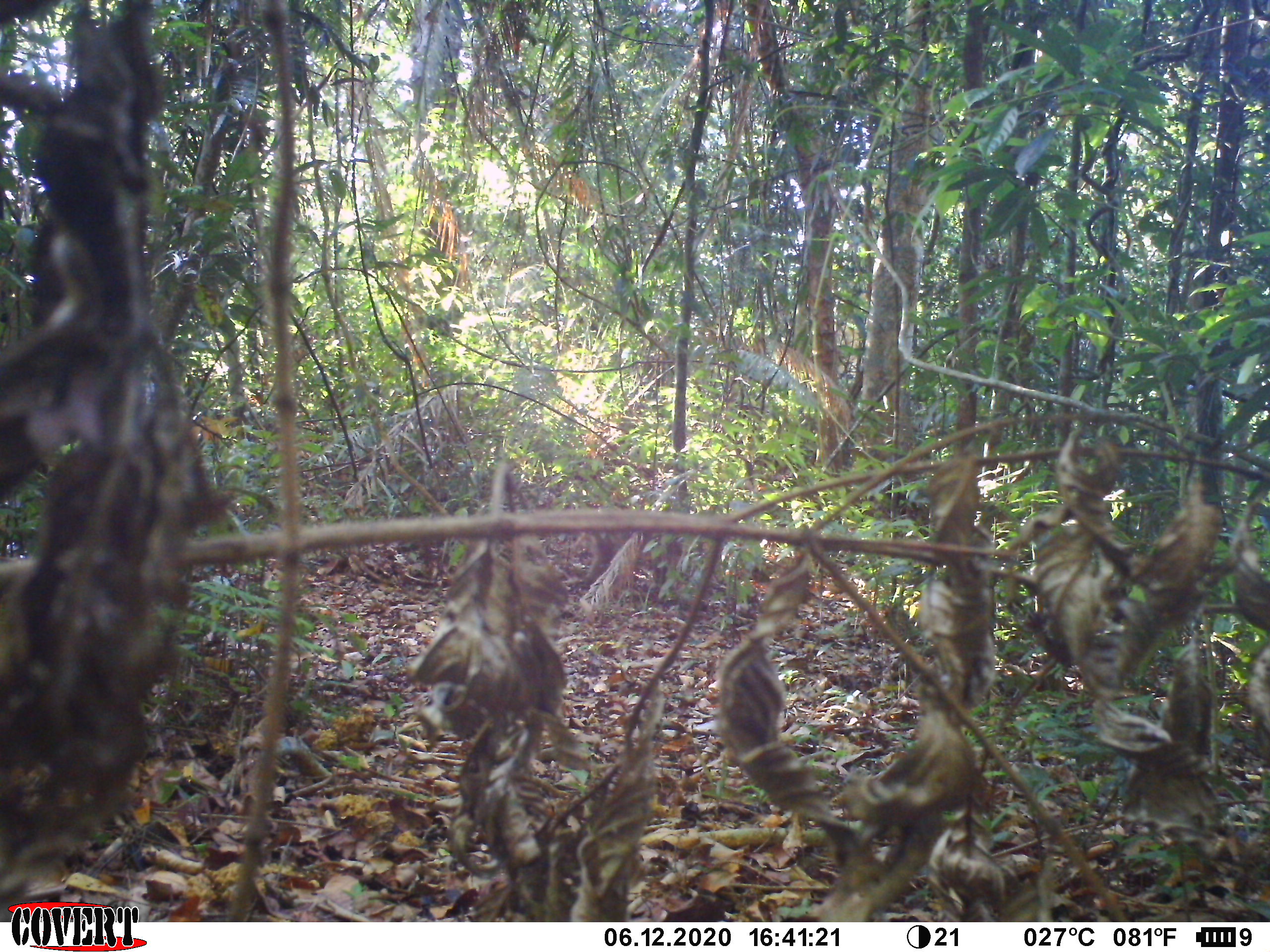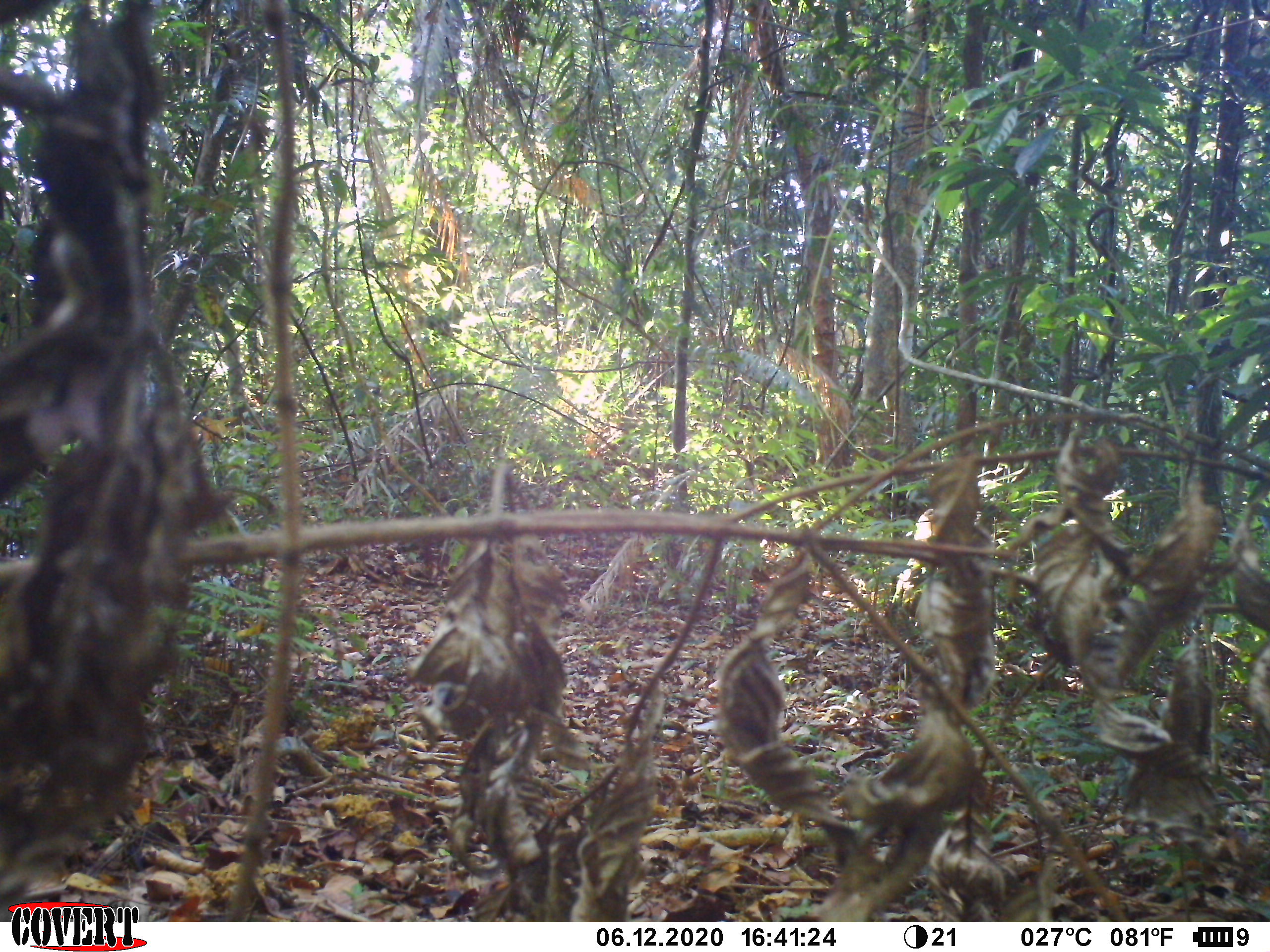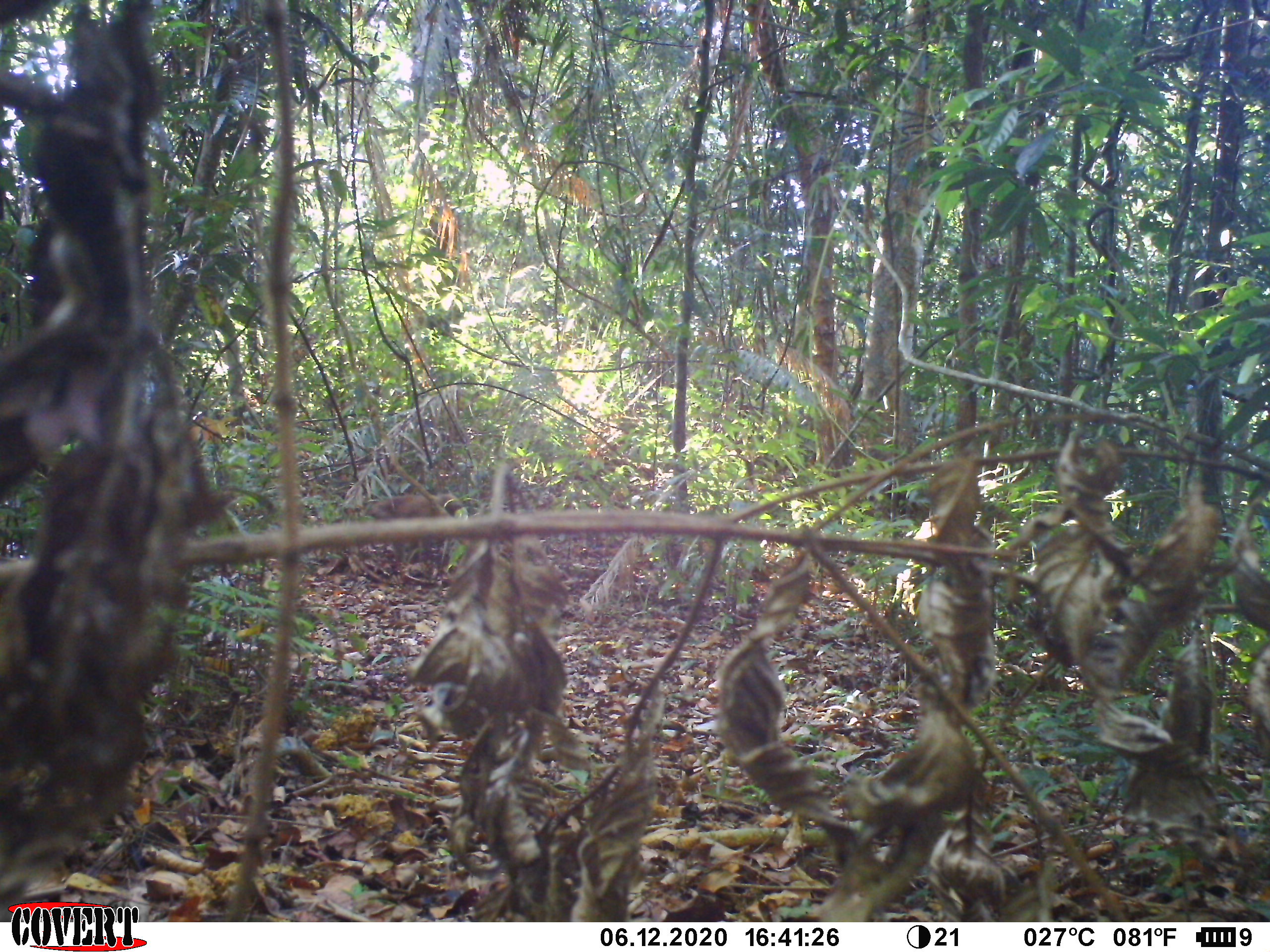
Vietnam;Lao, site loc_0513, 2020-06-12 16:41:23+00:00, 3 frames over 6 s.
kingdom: Animalia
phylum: Chordata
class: Mammalia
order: Primates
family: Cercopithecidae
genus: Macaca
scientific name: Macaca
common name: macaque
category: unidentified macaque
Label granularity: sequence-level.